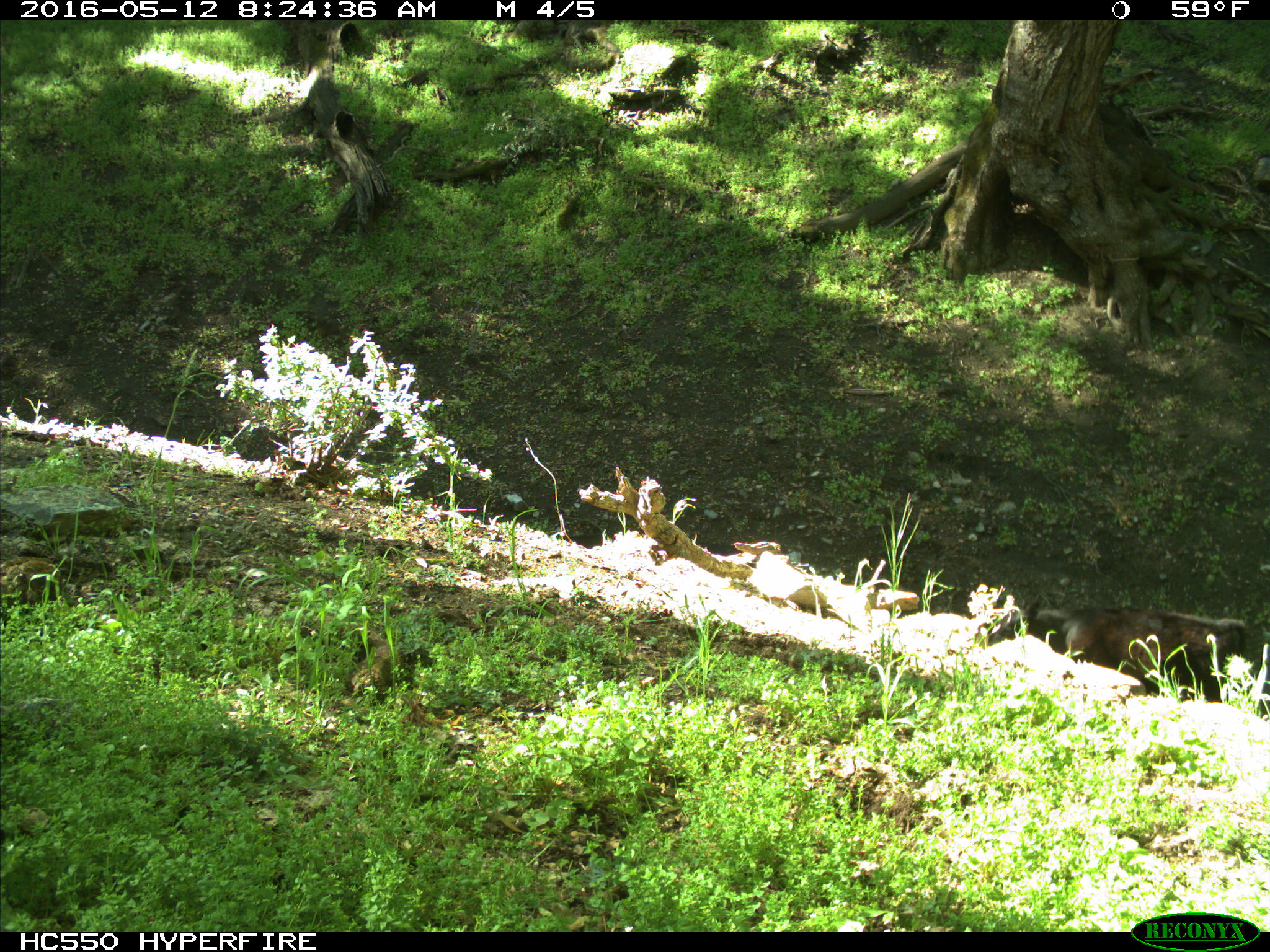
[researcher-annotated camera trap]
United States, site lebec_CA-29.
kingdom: Animalia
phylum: Chordata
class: Mammalia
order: Artiodactyla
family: Bovidae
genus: Bos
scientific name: Bos taurus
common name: domestic cow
Bos taurus (domestic cow).